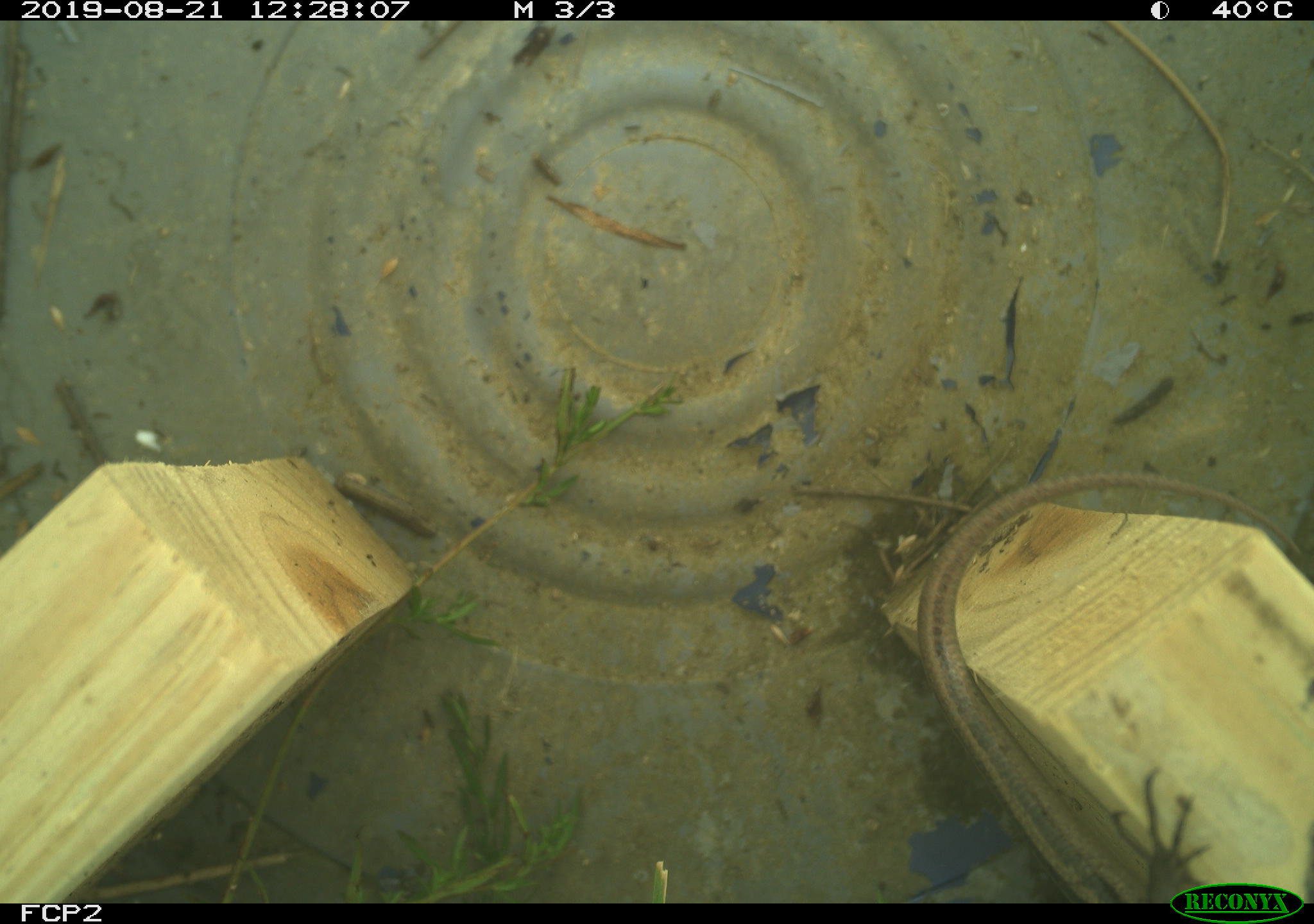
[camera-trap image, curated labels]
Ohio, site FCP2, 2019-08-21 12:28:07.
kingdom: Animalia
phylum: Chordata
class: Reptilia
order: Squamata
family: Scincidae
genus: Plestiodon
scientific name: Plestiodon fasciatus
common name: common five-lined skink